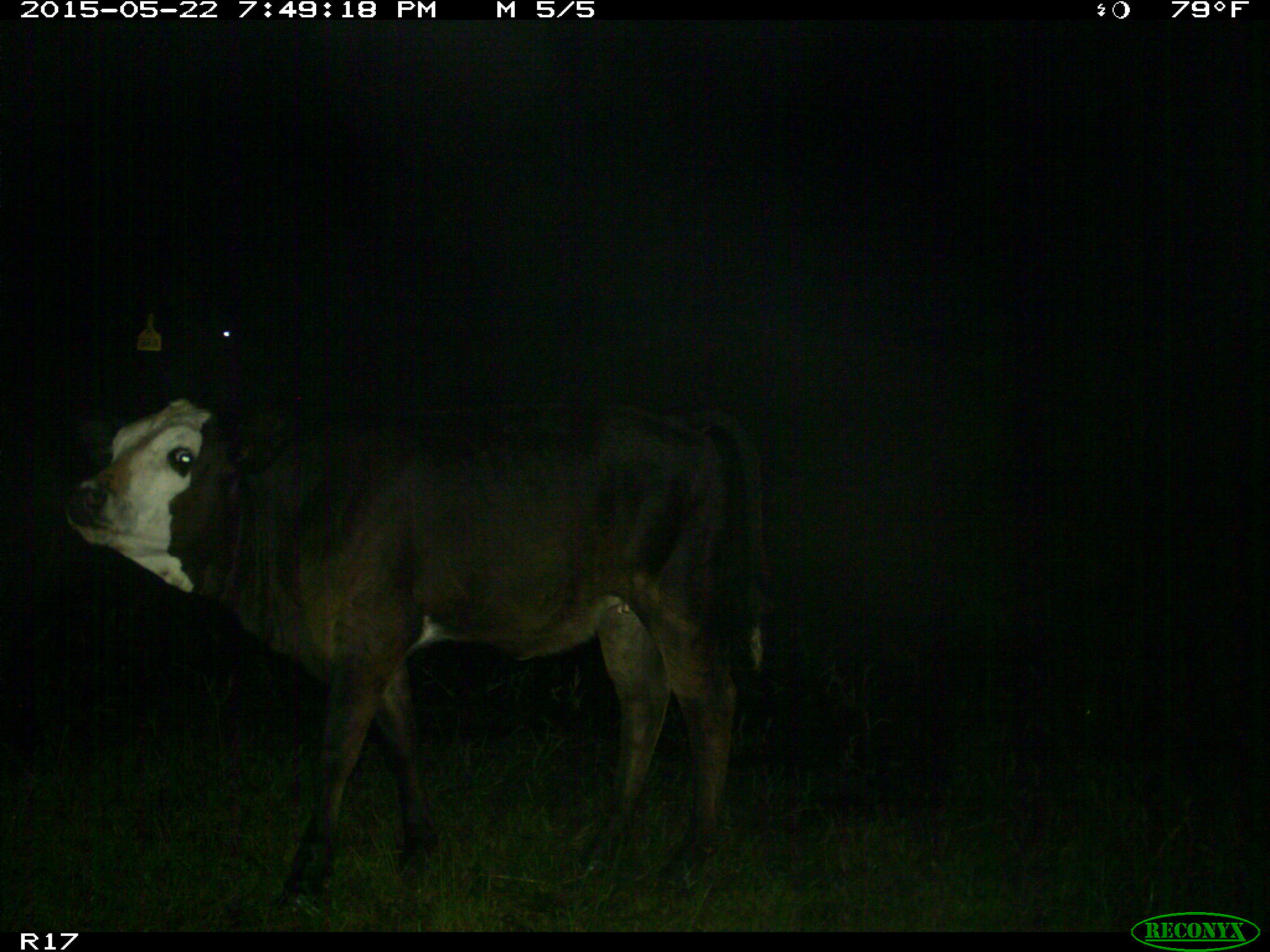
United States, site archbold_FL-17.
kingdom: Animalia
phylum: Chordata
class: Mammalia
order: Artiodactyla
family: Bovidae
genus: Bos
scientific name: Bos taurus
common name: domestic cow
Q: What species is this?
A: Bos taurus (domestic cow).